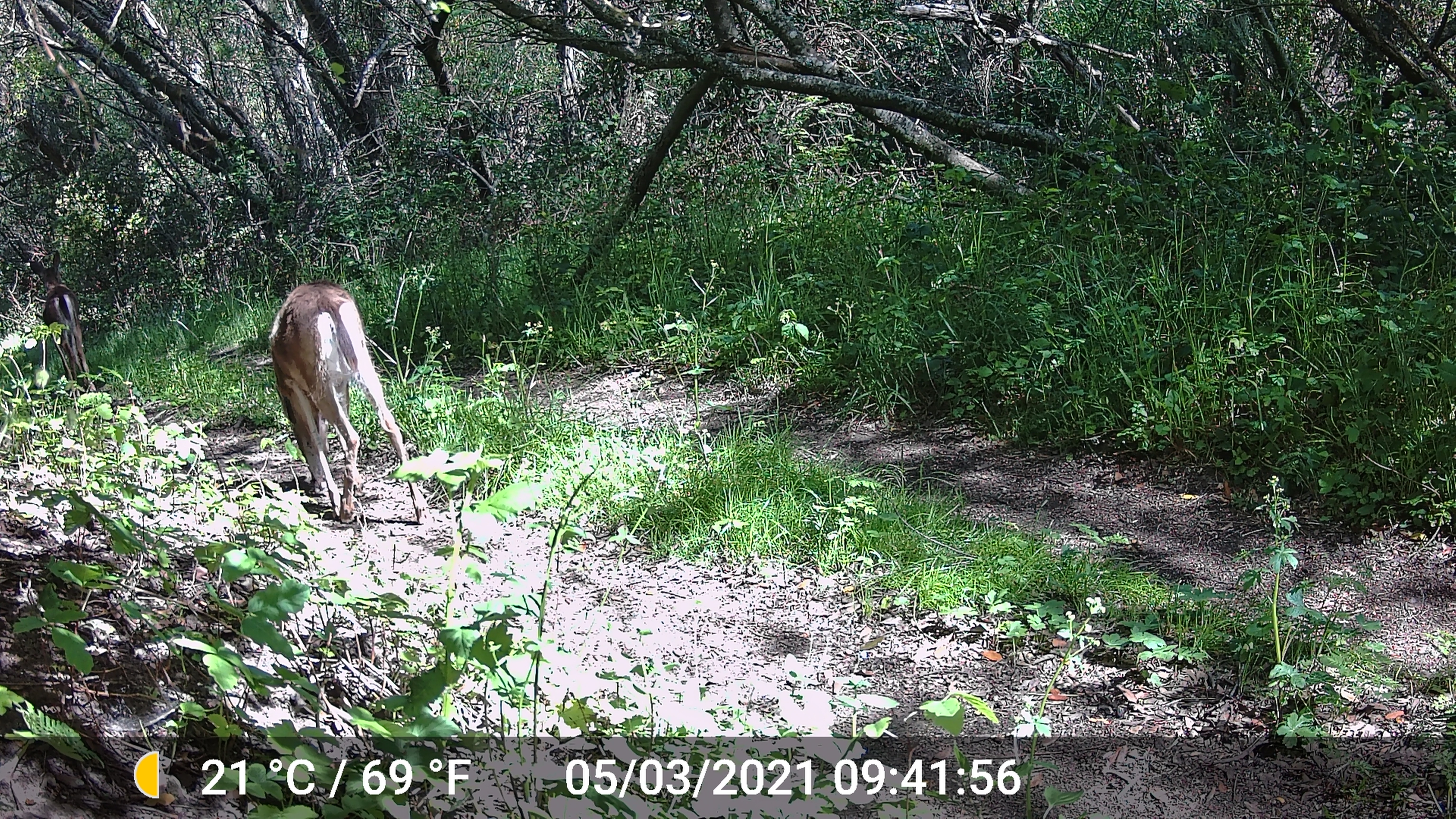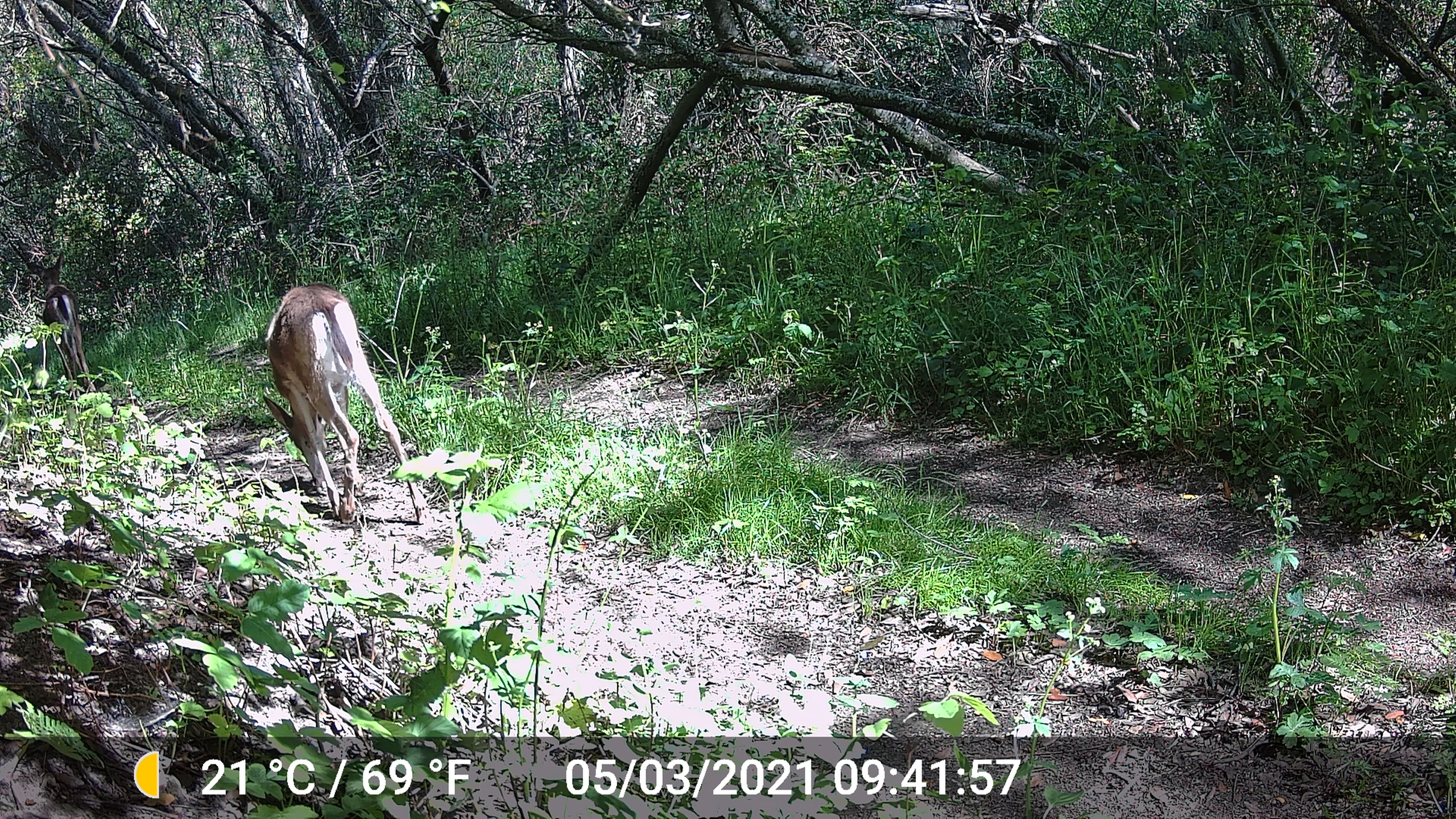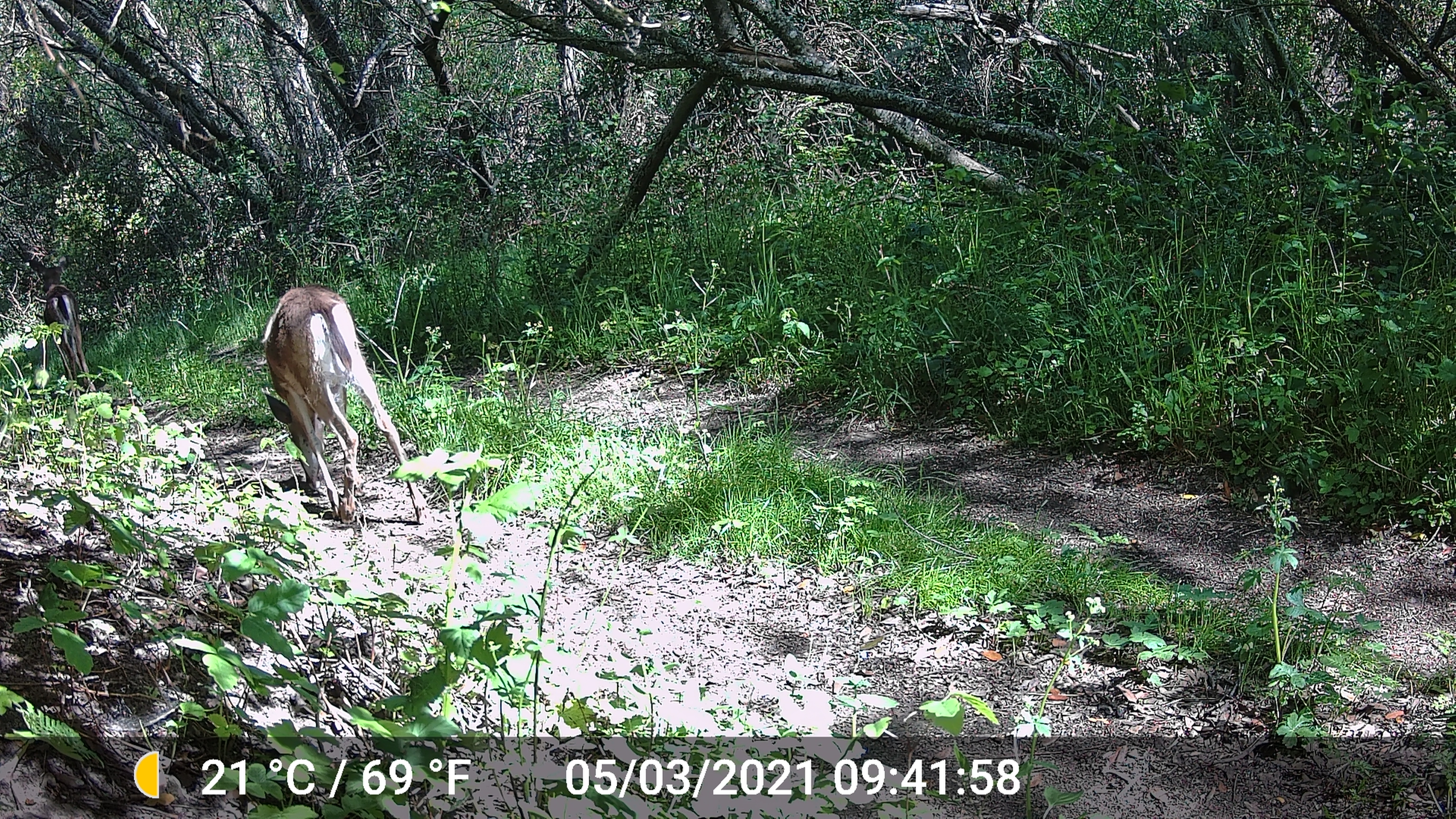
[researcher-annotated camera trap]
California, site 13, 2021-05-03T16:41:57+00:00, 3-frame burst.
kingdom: Animalia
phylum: Chordata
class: Mammalia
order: Artiodactyla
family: Cervidae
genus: Odocoileus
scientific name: Odocoileus hemionus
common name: mule deer